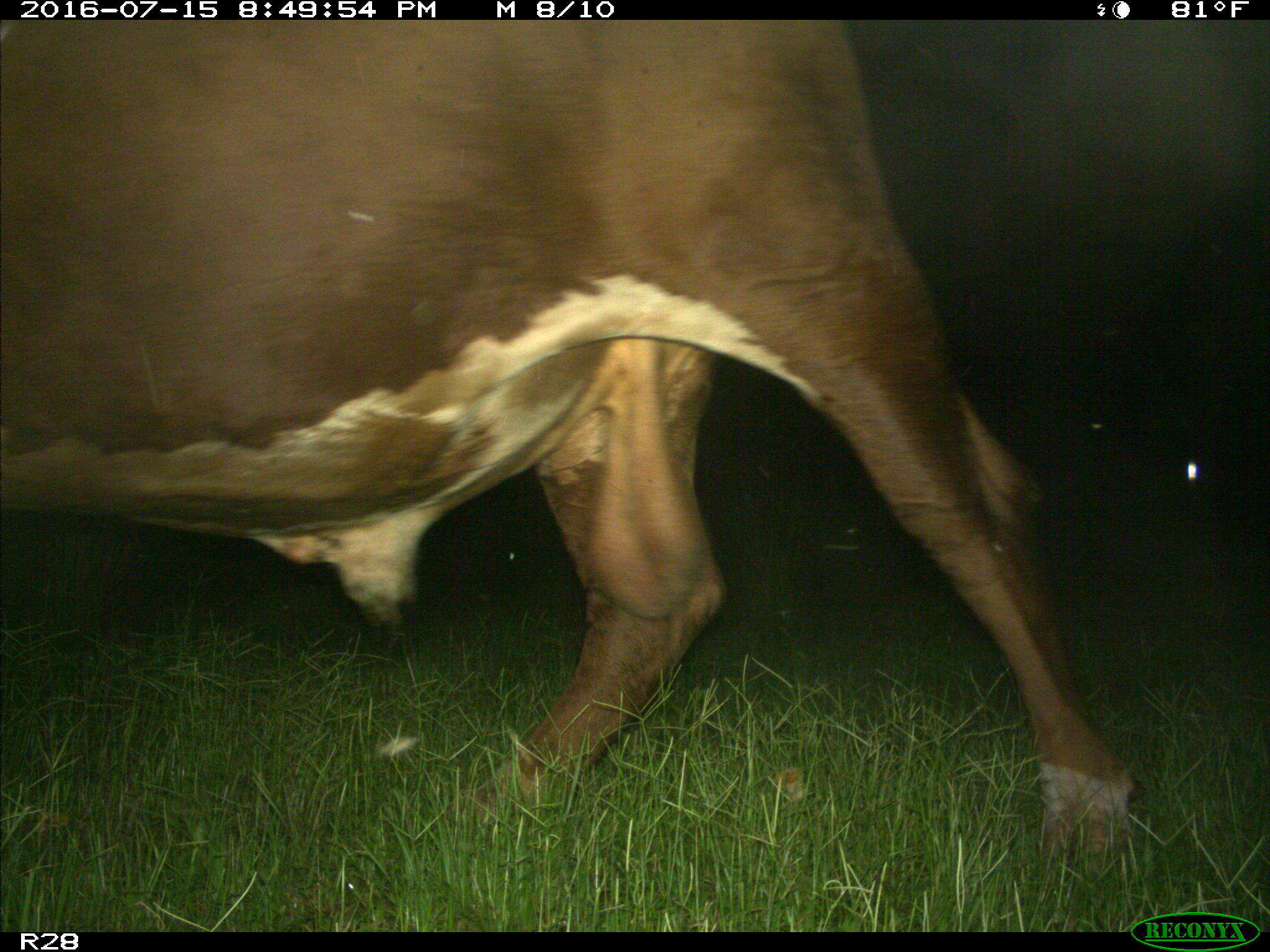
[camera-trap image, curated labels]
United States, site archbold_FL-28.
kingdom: Animalia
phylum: Chordata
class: Mammalia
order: Artiodactyla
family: Bovidae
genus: Bos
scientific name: Bos taurus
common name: domestic cow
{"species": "Bos taurus (domestic cow)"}